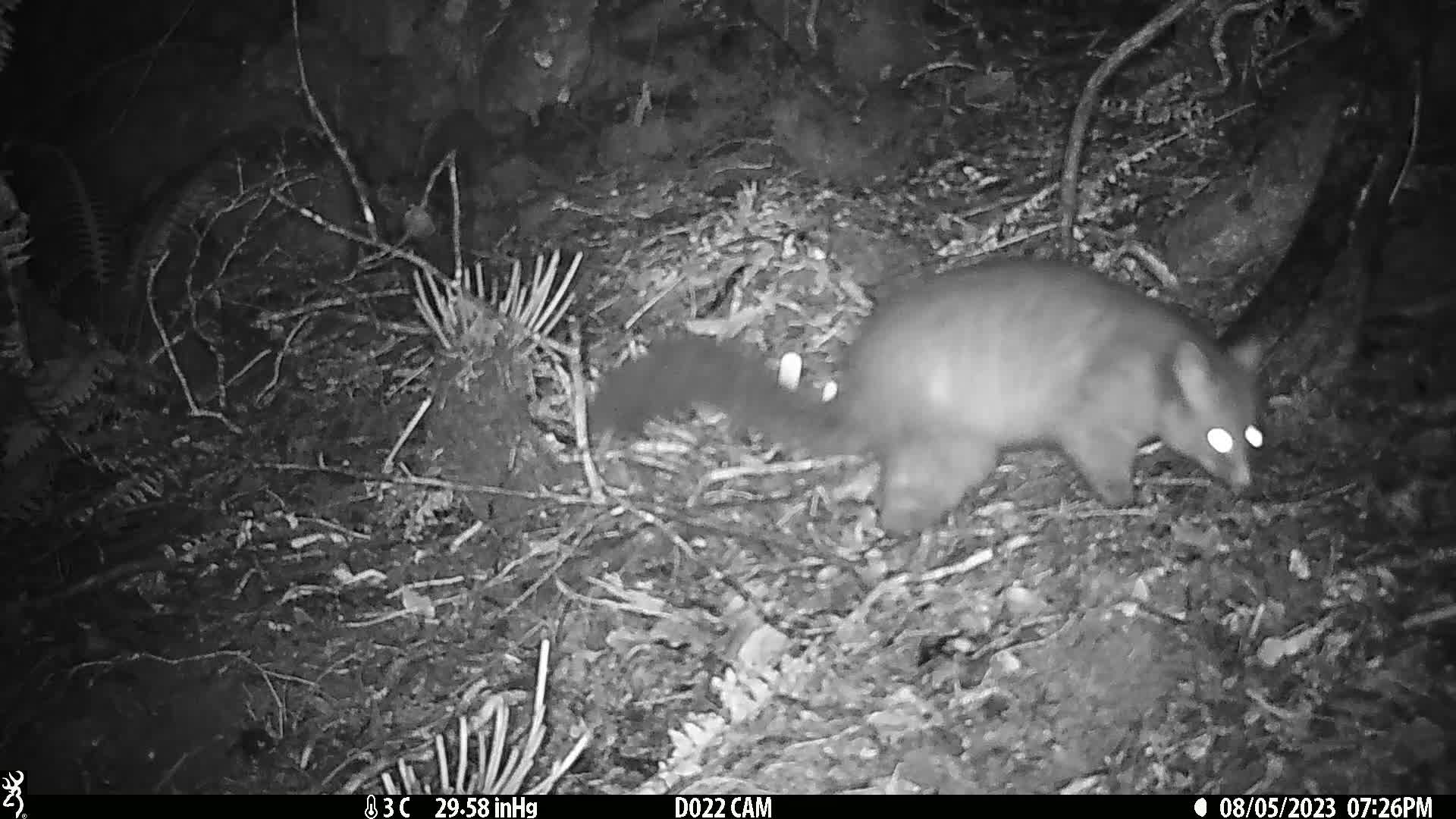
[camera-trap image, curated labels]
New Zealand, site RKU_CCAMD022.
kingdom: Animalia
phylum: Chordata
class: Mammalia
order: Diprotodontia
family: Phalangeridae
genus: Trichosurus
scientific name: Trichosurus vulpecula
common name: common brushtail possum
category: possum